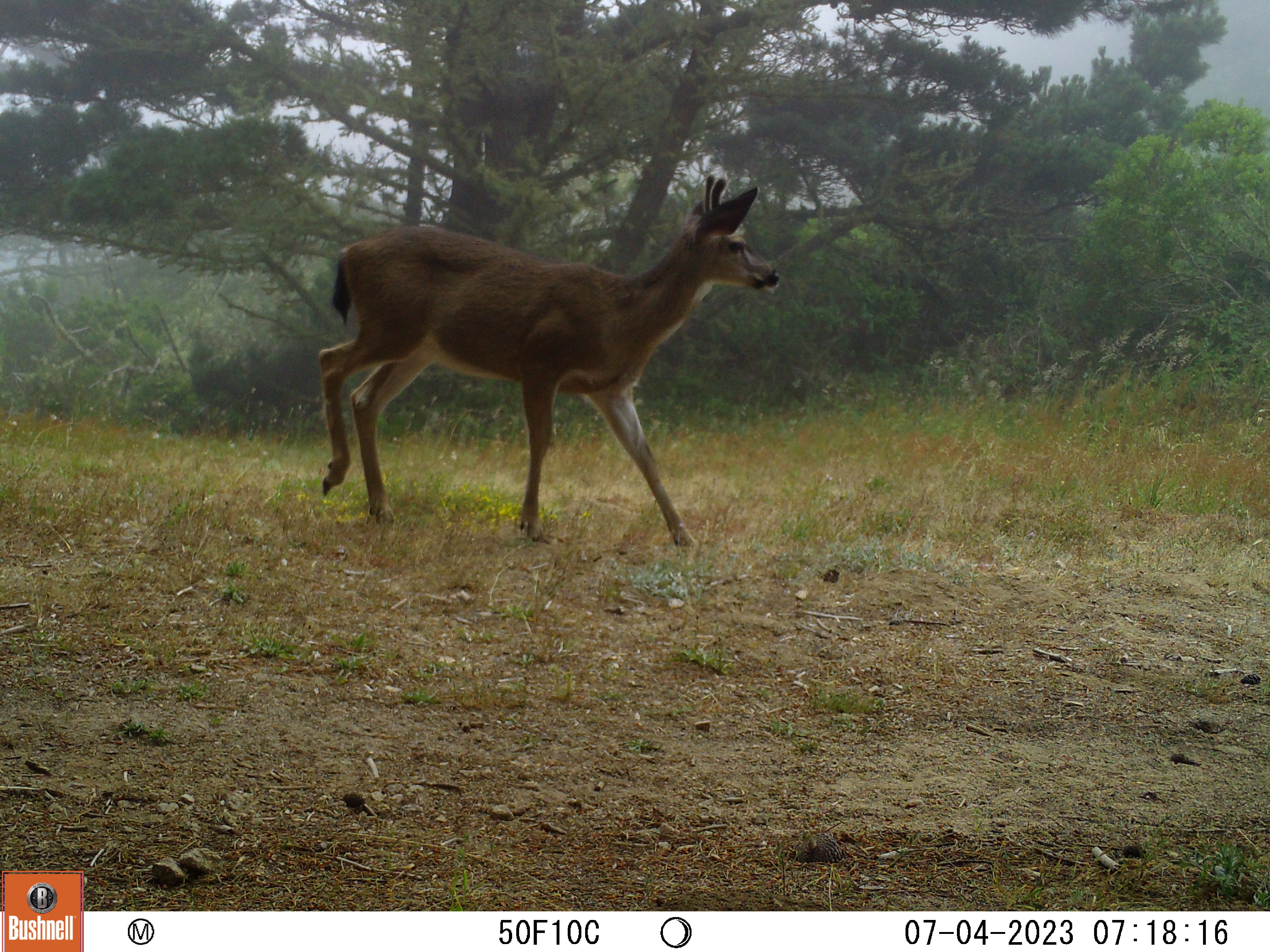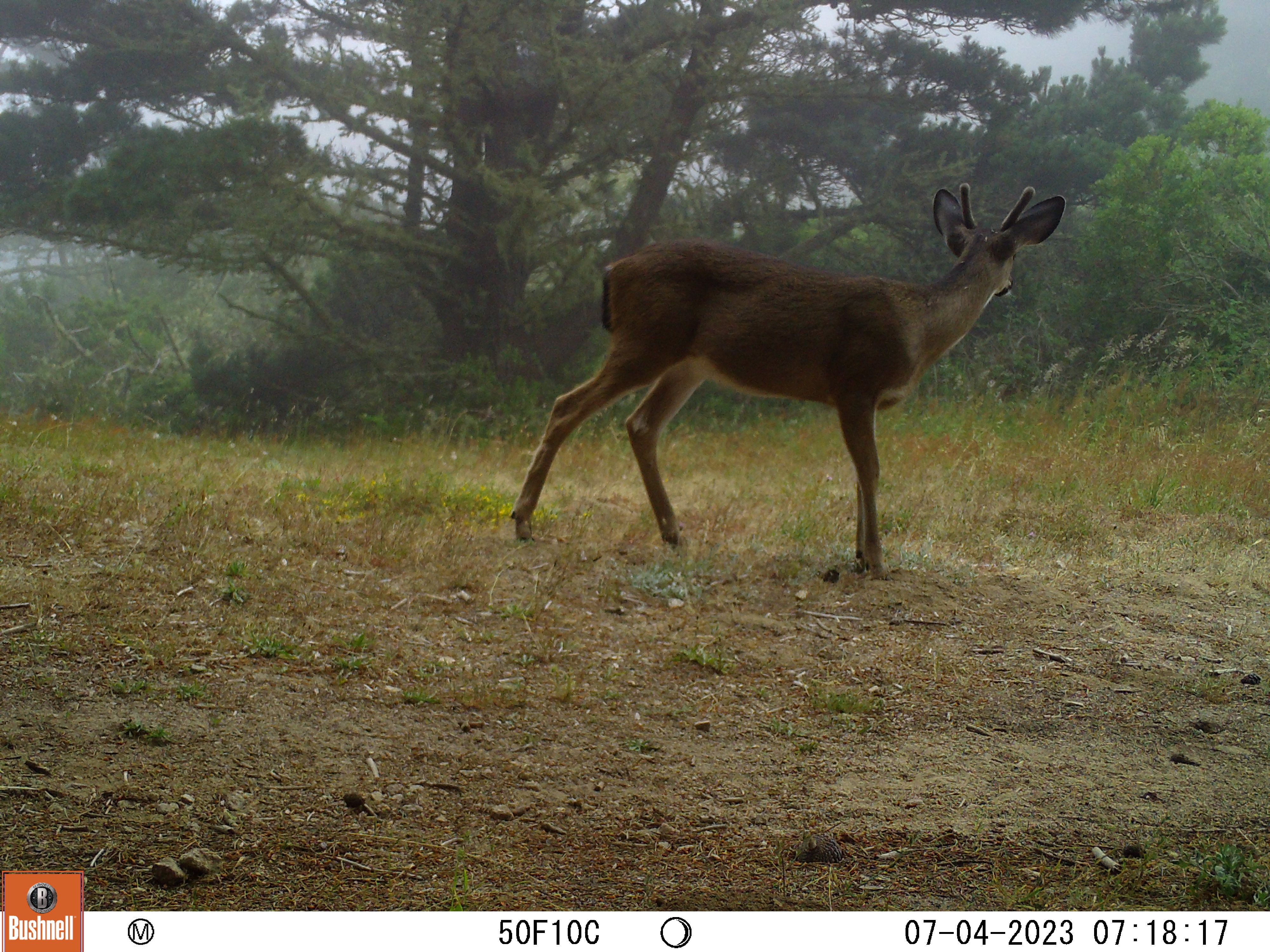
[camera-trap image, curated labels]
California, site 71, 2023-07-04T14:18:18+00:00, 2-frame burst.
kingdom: Animalia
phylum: Chordata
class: Mammalia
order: Artiodactyla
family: Cervidae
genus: Odocoileus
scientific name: Odocoileus hemionus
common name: mule deer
Mule deer (Odocoileus hemionus).